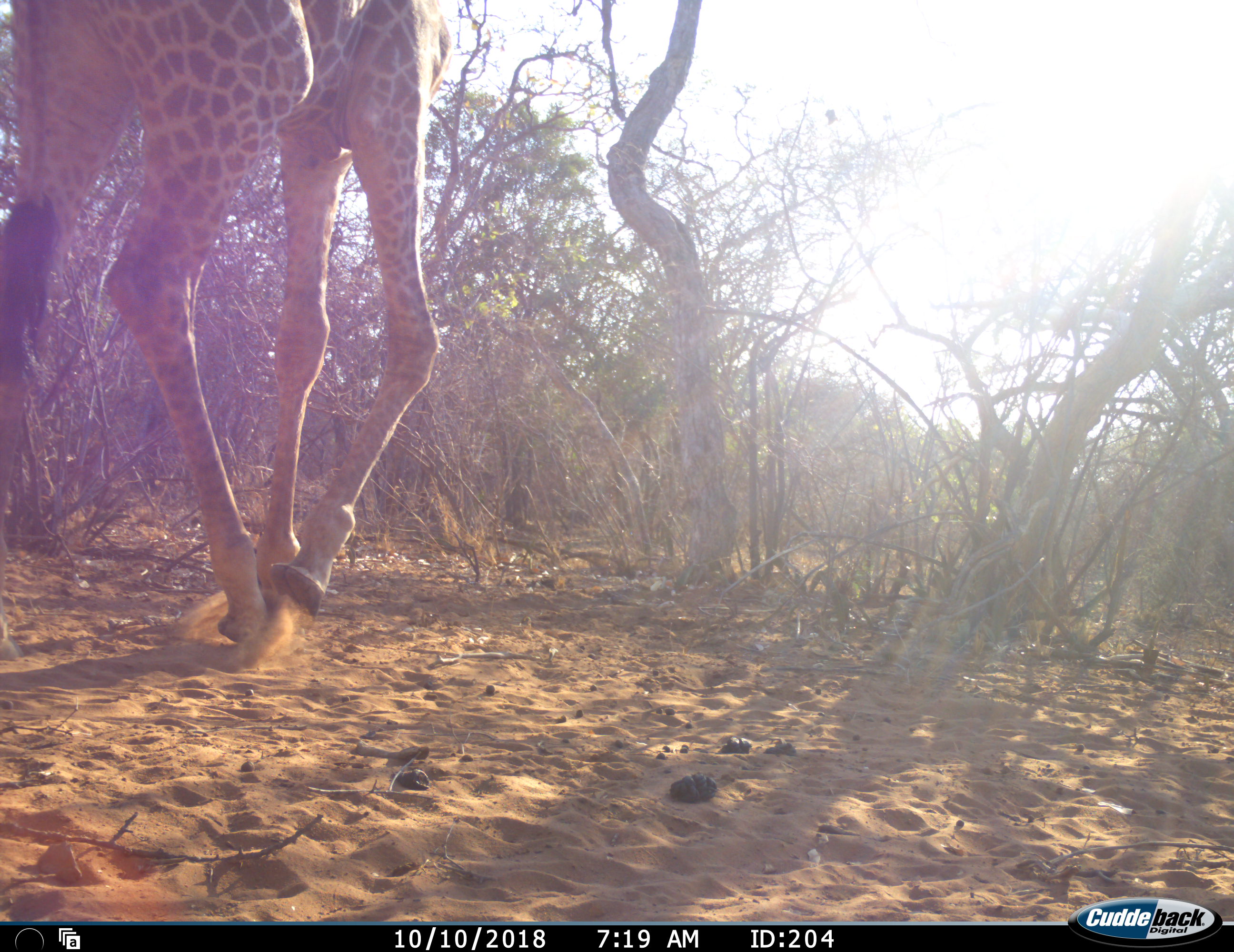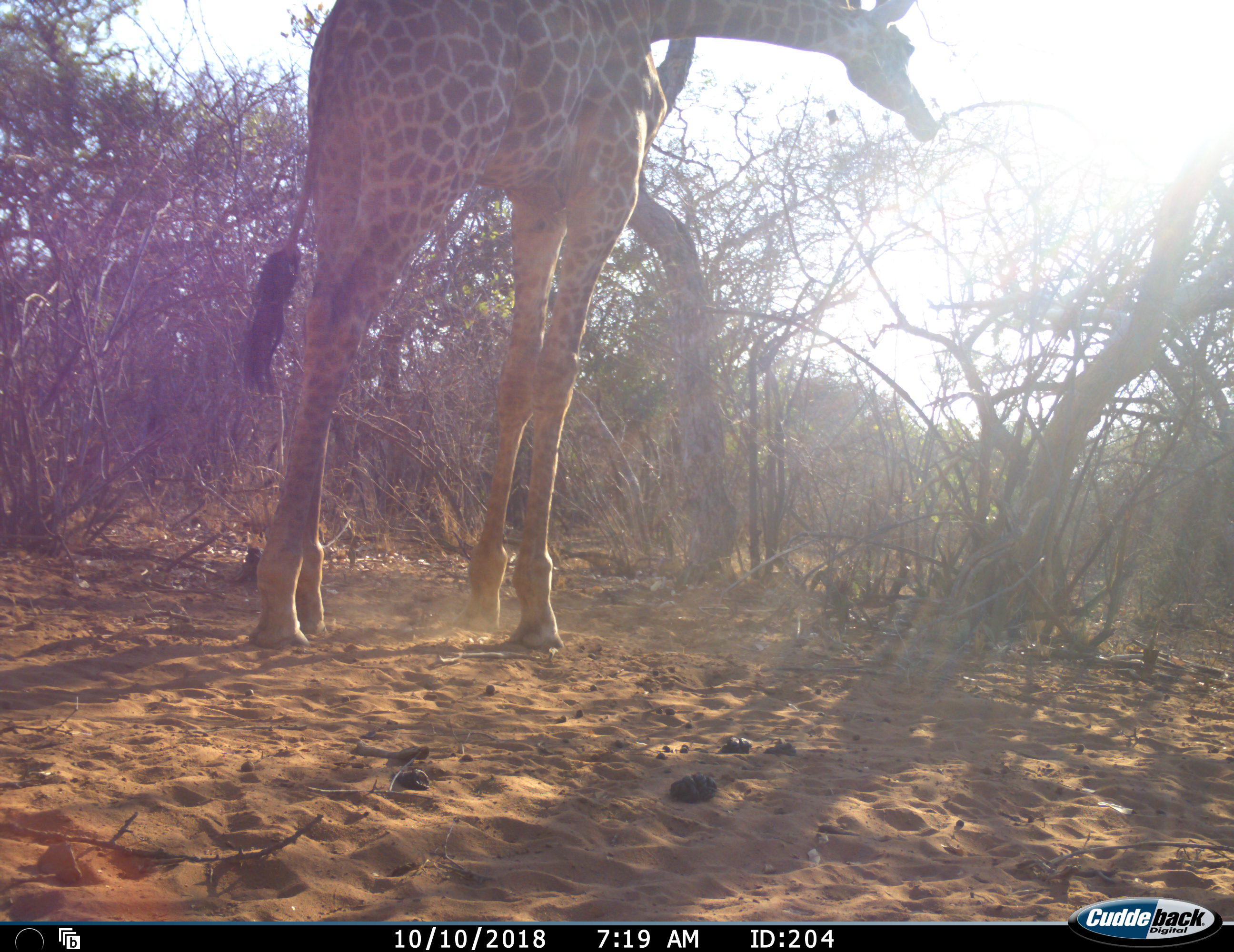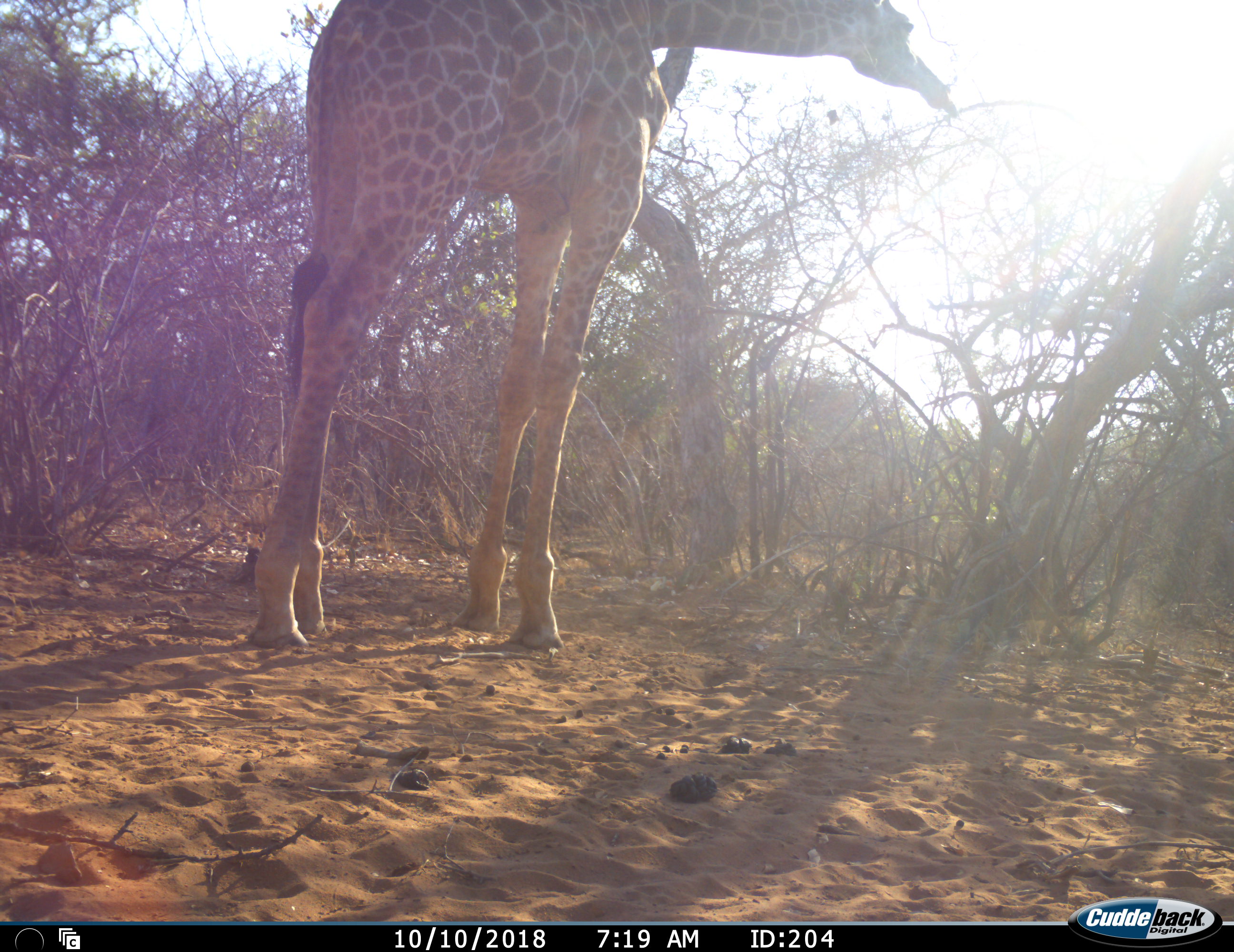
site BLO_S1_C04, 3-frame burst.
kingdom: Animalia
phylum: Chordata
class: Mammalia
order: Artiodactyla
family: Giraffidae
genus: Giraffa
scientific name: Giraffa camelopardalis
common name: giraffe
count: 1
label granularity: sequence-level